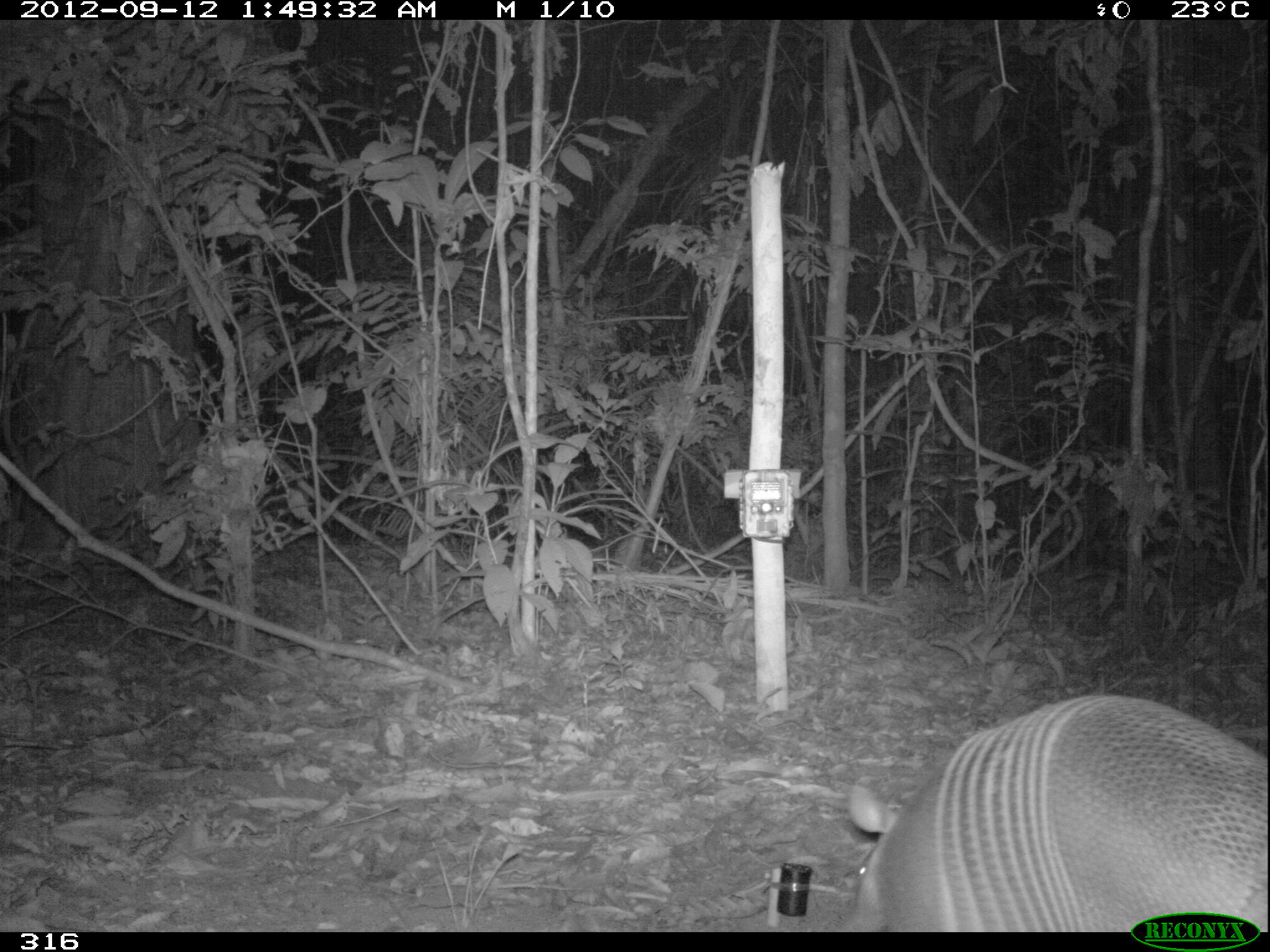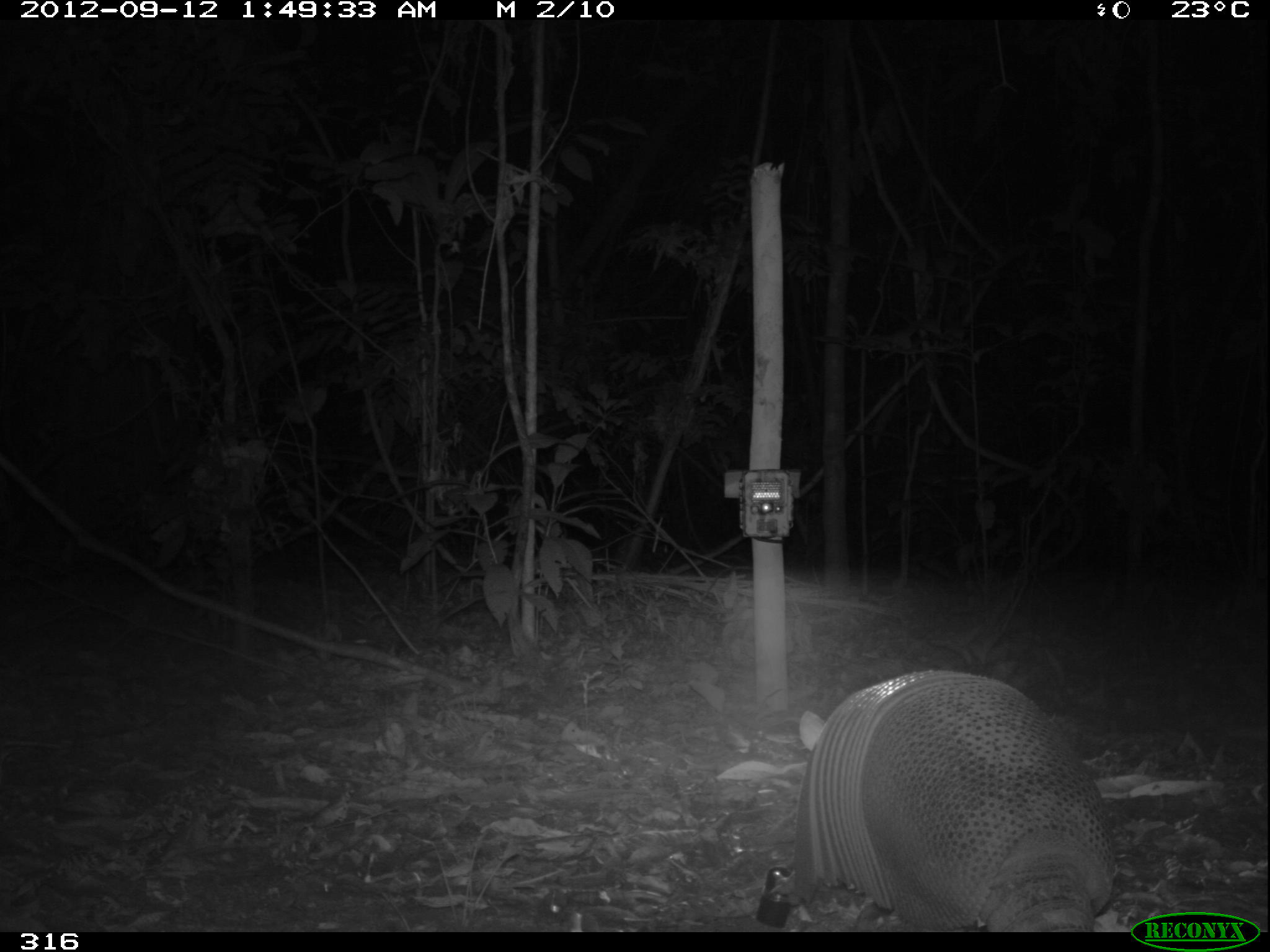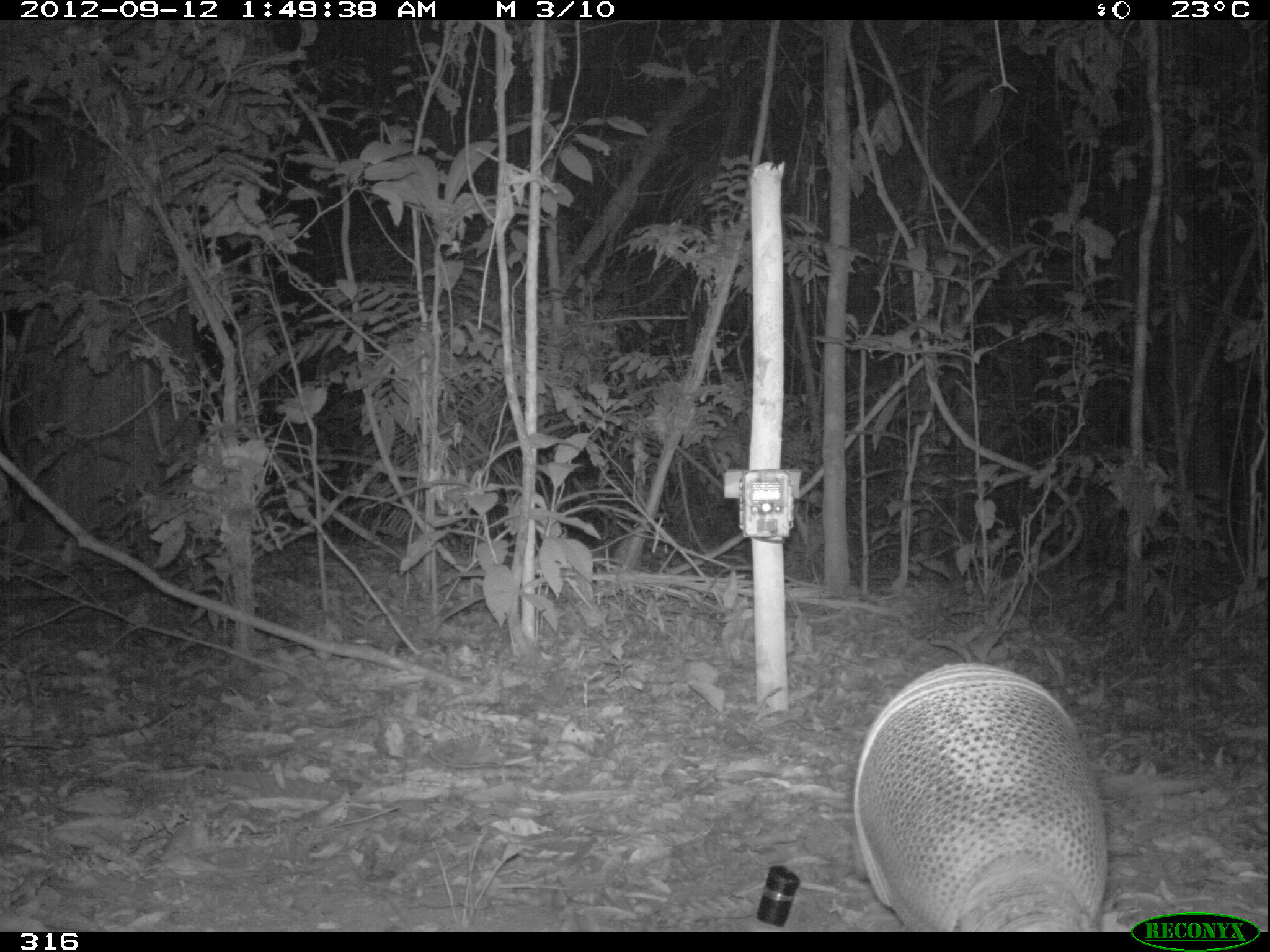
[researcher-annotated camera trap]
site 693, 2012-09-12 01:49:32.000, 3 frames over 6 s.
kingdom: Animalia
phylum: Chordata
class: Mammalia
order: Cingulata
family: Dasypodidae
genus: Dasypus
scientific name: Dasypus novemcinctus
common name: nine-banded armadillo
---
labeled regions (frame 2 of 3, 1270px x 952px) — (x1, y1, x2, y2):
dasypus novemcinctus: (797, 669, 1116, 932)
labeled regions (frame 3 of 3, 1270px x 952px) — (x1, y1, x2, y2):
dasypus novemcinctus: (847, 660, 1109, 931)